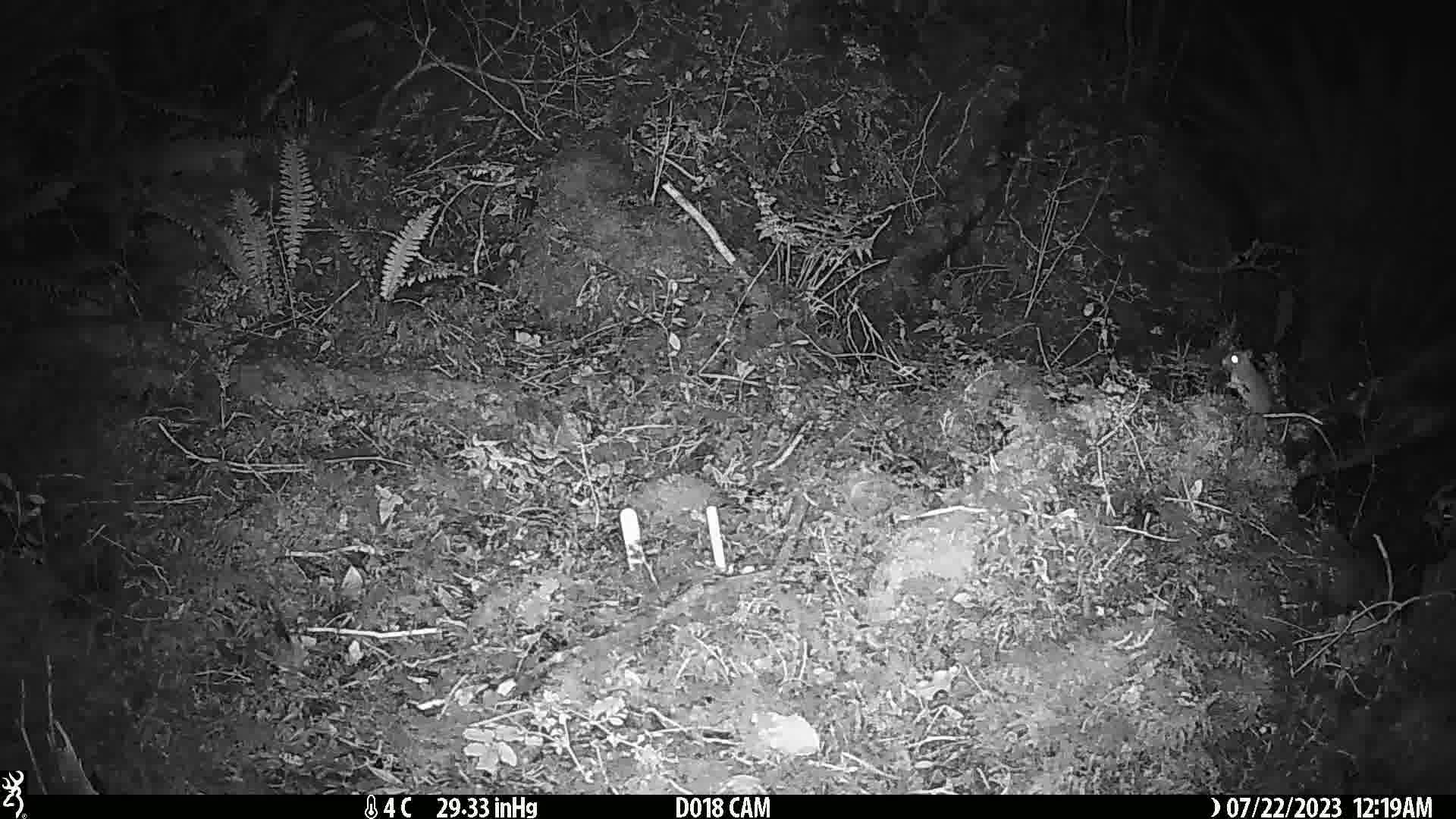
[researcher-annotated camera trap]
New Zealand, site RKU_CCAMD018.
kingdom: Animalia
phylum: Chordata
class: Mammalia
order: Rodentia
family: Muridae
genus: Rattus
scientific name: Rattus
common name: rat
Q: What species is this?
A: Rat (Rattus).